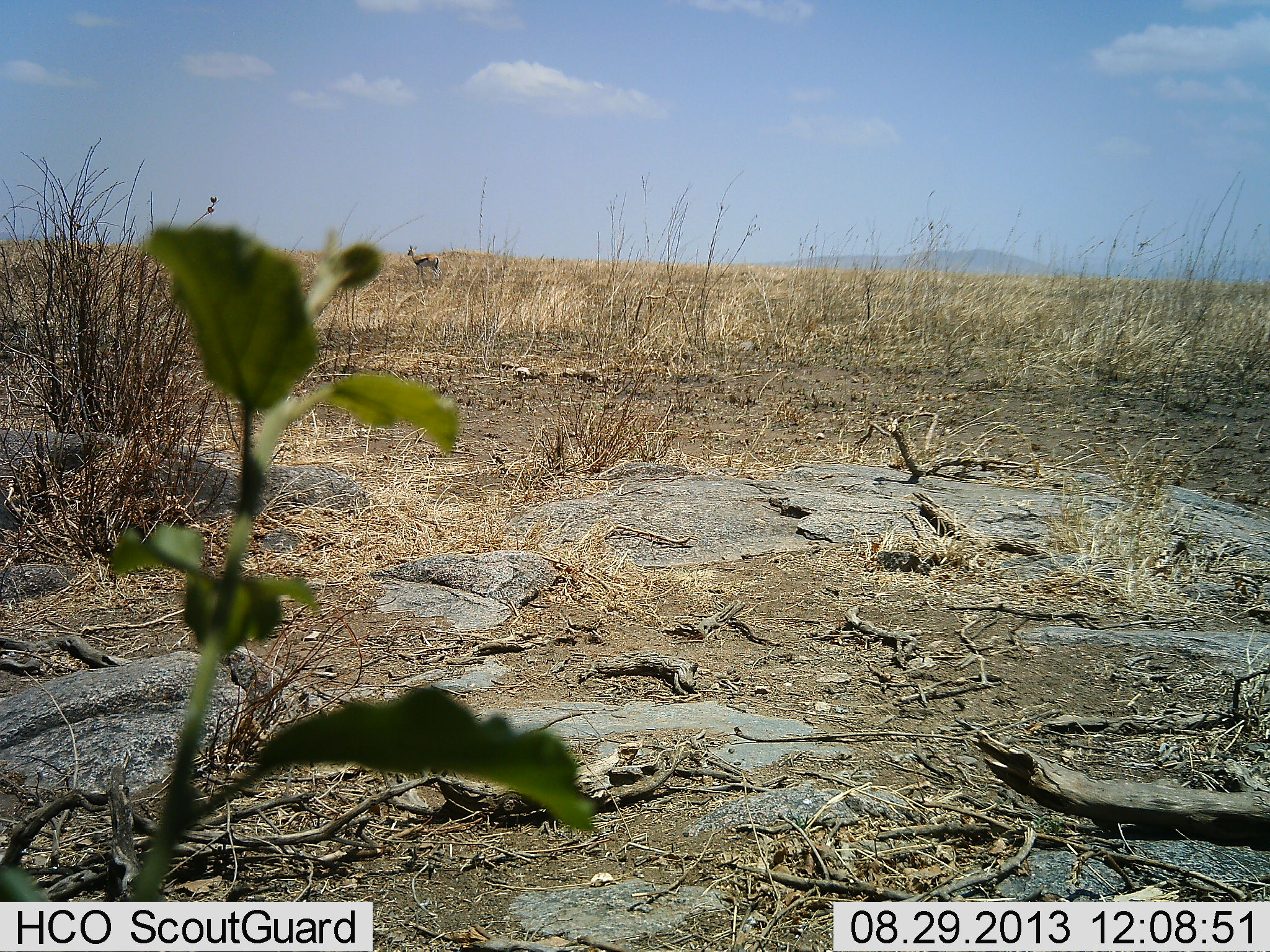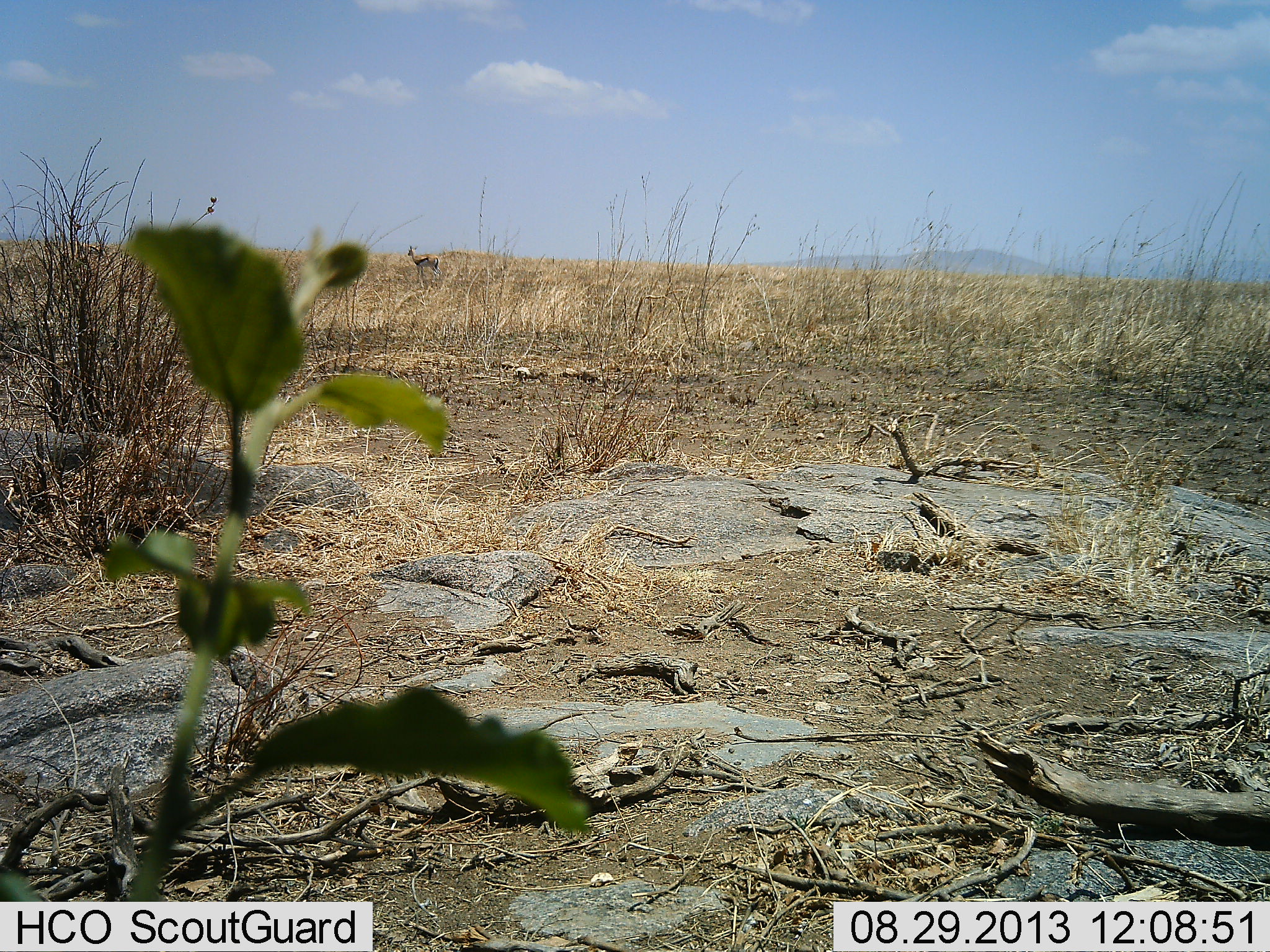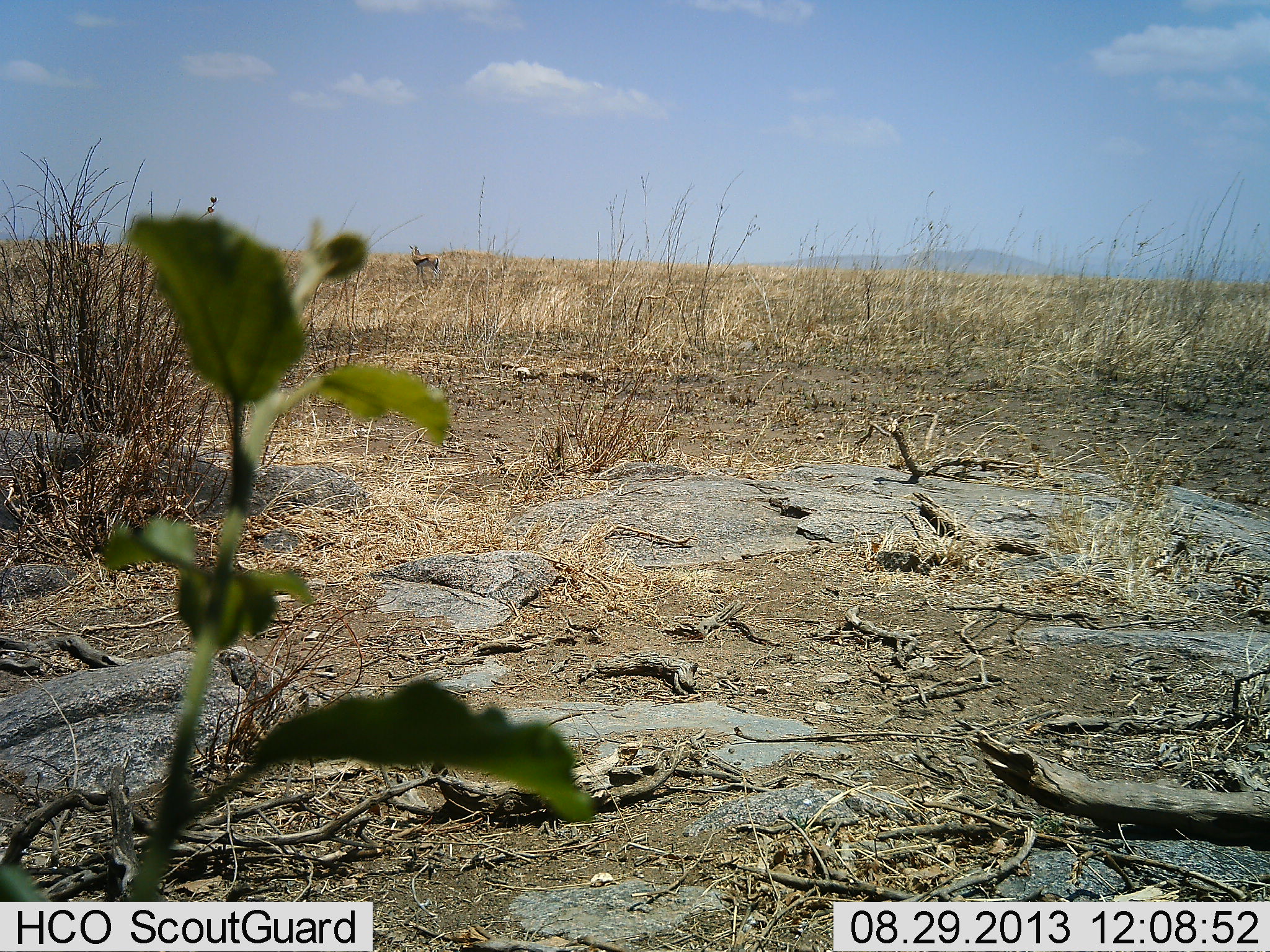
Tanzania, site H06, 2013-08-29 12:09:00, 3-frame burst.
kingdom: Animalia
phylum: Chordata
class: Mammalia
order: Artiodactyla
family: Bovidae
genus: Eudorcas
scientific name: Eudorcas thomsonii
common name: thomson's gazelle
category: gazellethomsons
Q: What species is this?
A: Gazellethomsons (thomson's gazelle) (Eudorcas thomsonii).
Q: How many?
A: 1.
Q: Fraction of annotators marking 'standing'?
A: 100%.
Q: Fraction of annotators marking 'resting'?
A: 0%.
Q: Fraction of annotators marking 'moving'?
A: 6%.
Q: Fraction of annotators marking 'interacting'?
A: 0%.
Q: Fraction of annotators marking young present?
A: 0%.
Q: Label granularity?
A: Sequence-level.